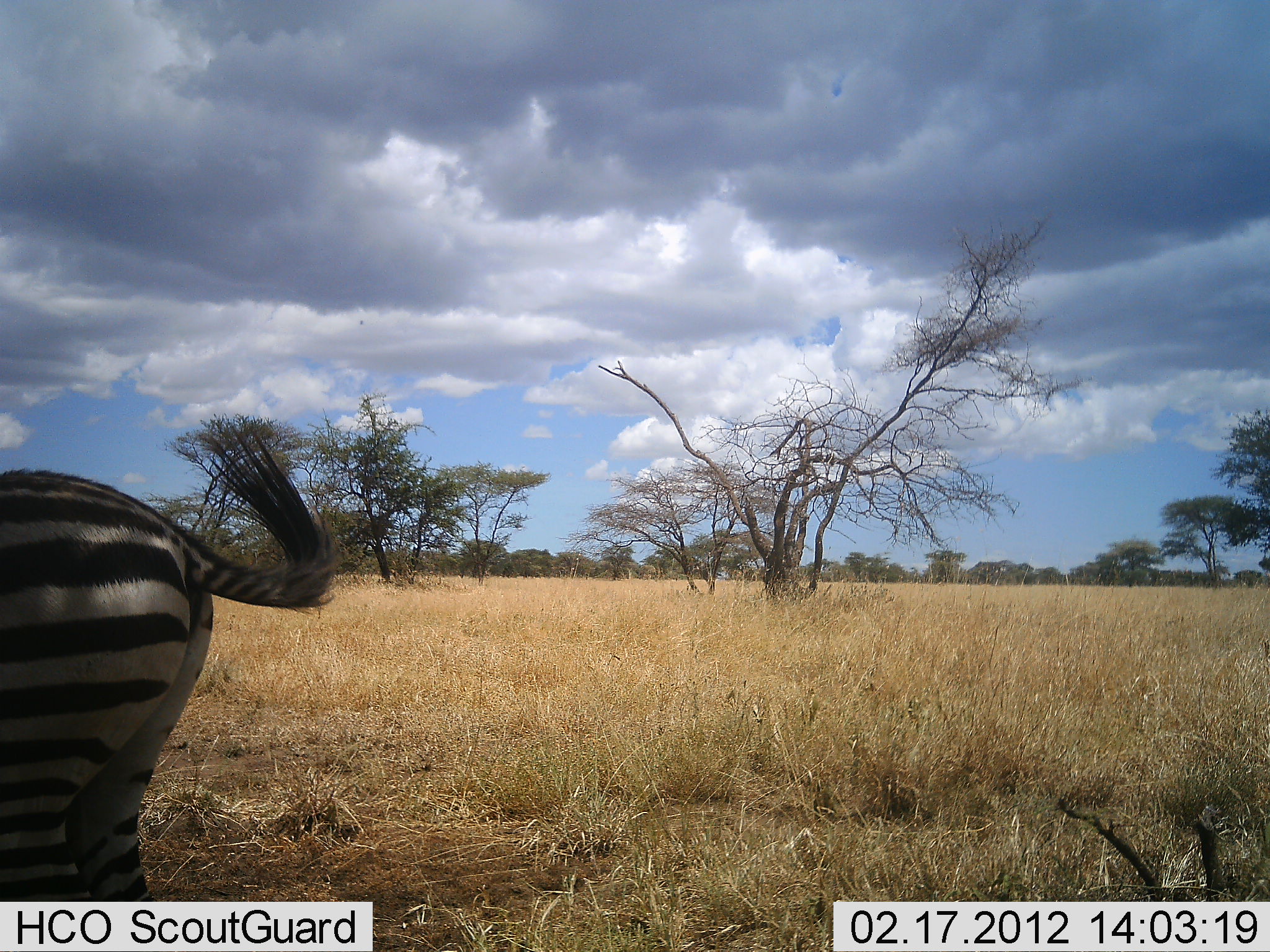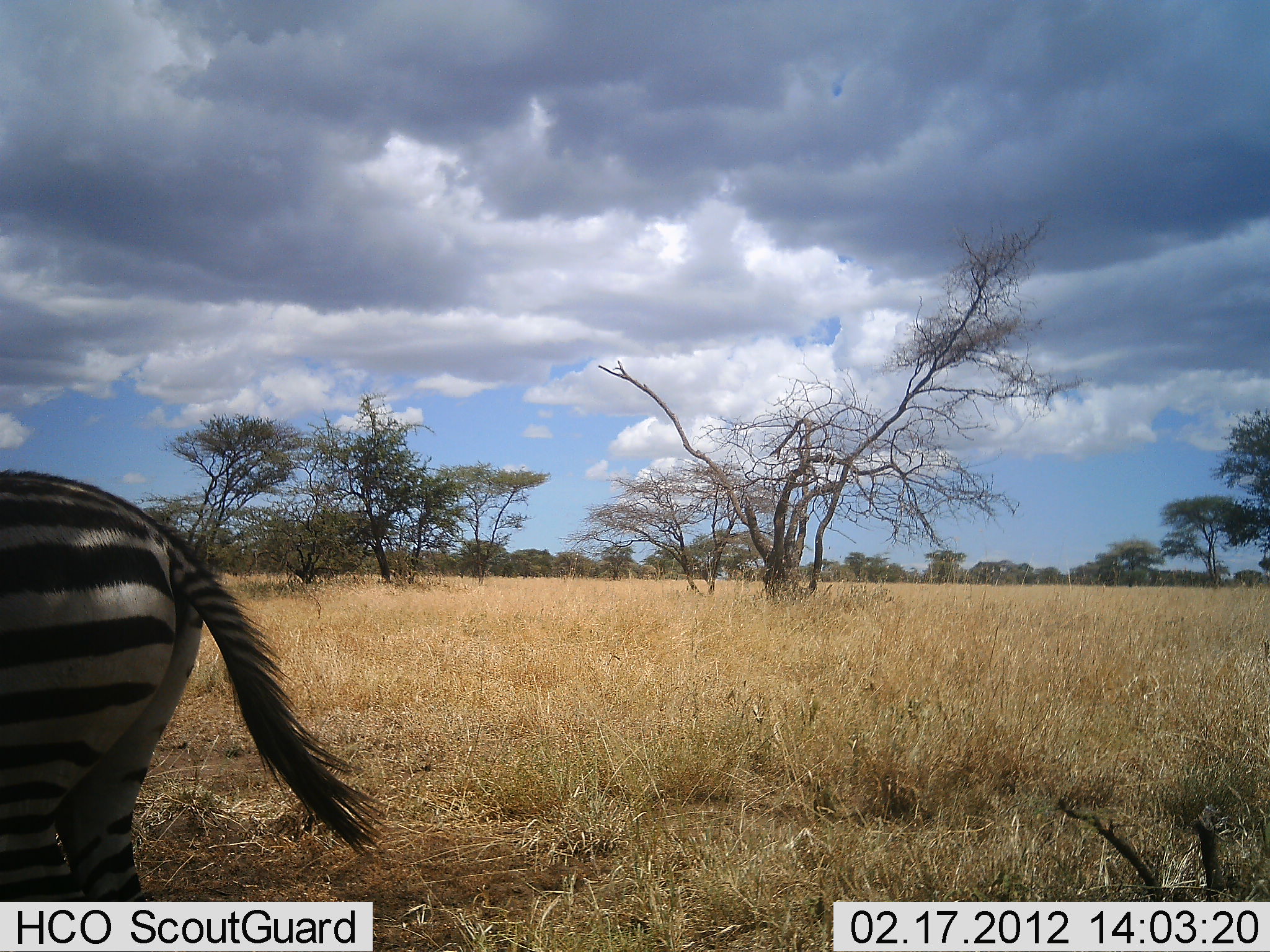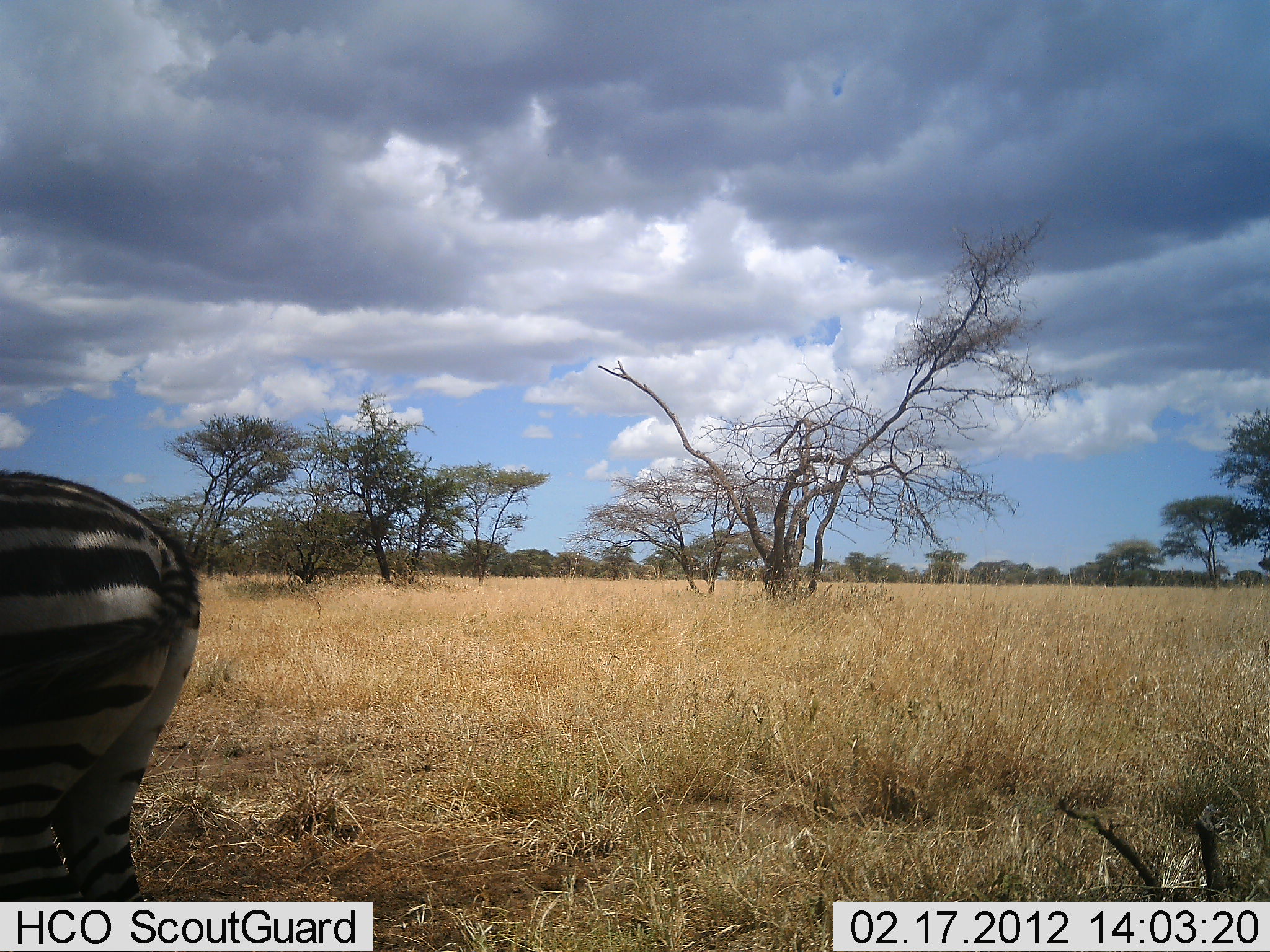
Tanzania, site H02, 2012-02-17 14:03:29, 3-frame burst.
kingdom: Animalia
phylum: Chordata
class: Mammalia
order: Perissodactyla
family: Equidae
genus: Equus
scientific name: Equus quagga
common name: plains zebra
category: zebra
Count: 1.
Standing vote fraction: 92%.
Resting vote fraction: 4%.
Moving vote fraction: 4%.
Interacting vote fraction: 0%.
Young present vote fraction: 4%.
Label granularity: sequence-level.